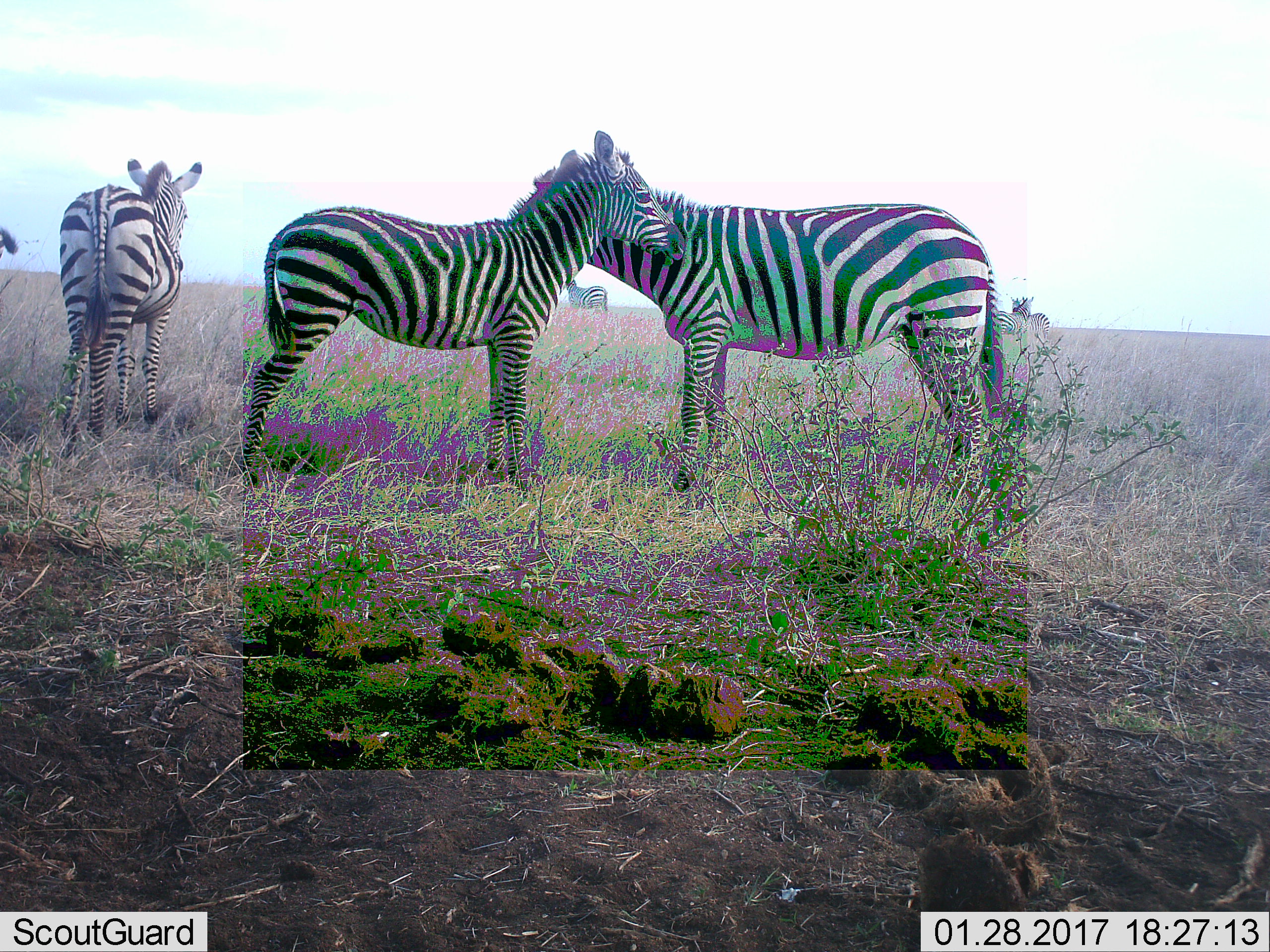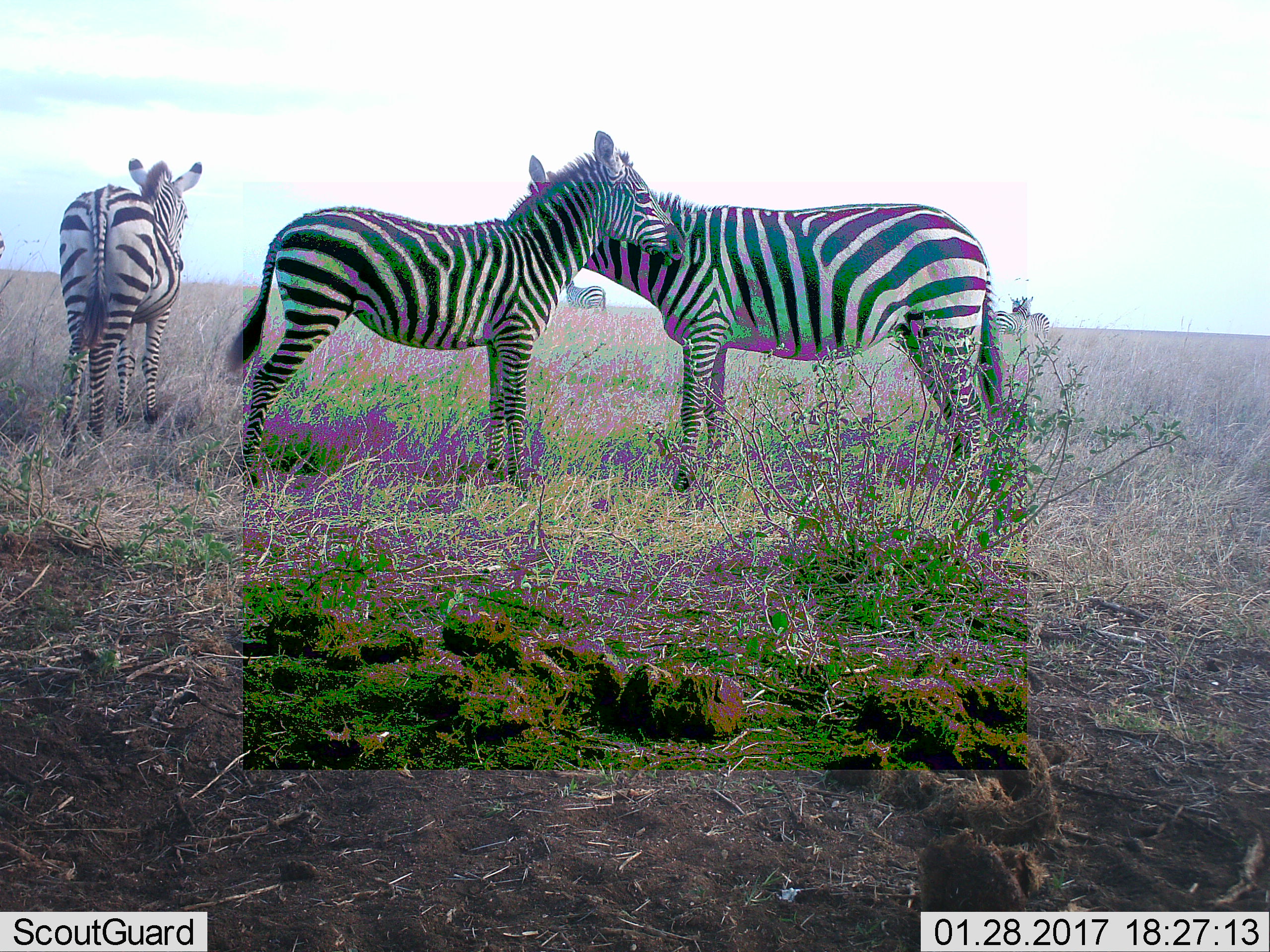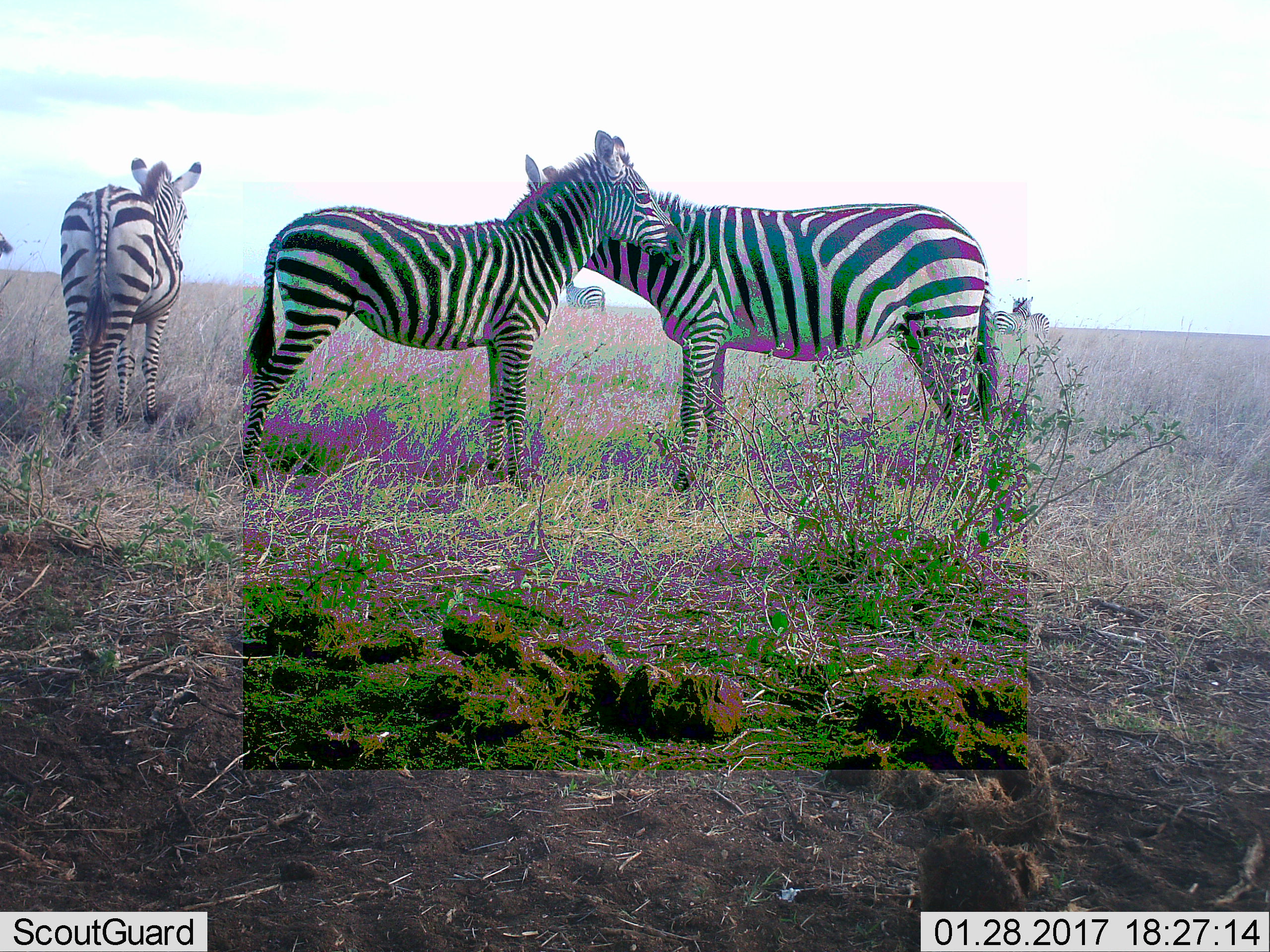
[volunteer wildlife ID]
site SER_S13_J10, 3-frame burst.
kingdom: Animalia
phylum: Chordata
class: Mammalia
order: Perissodactyla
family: Equidae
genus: Equus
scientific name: Equus quagga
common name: plains zebra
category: zebraplains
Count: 6.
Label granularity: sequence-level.